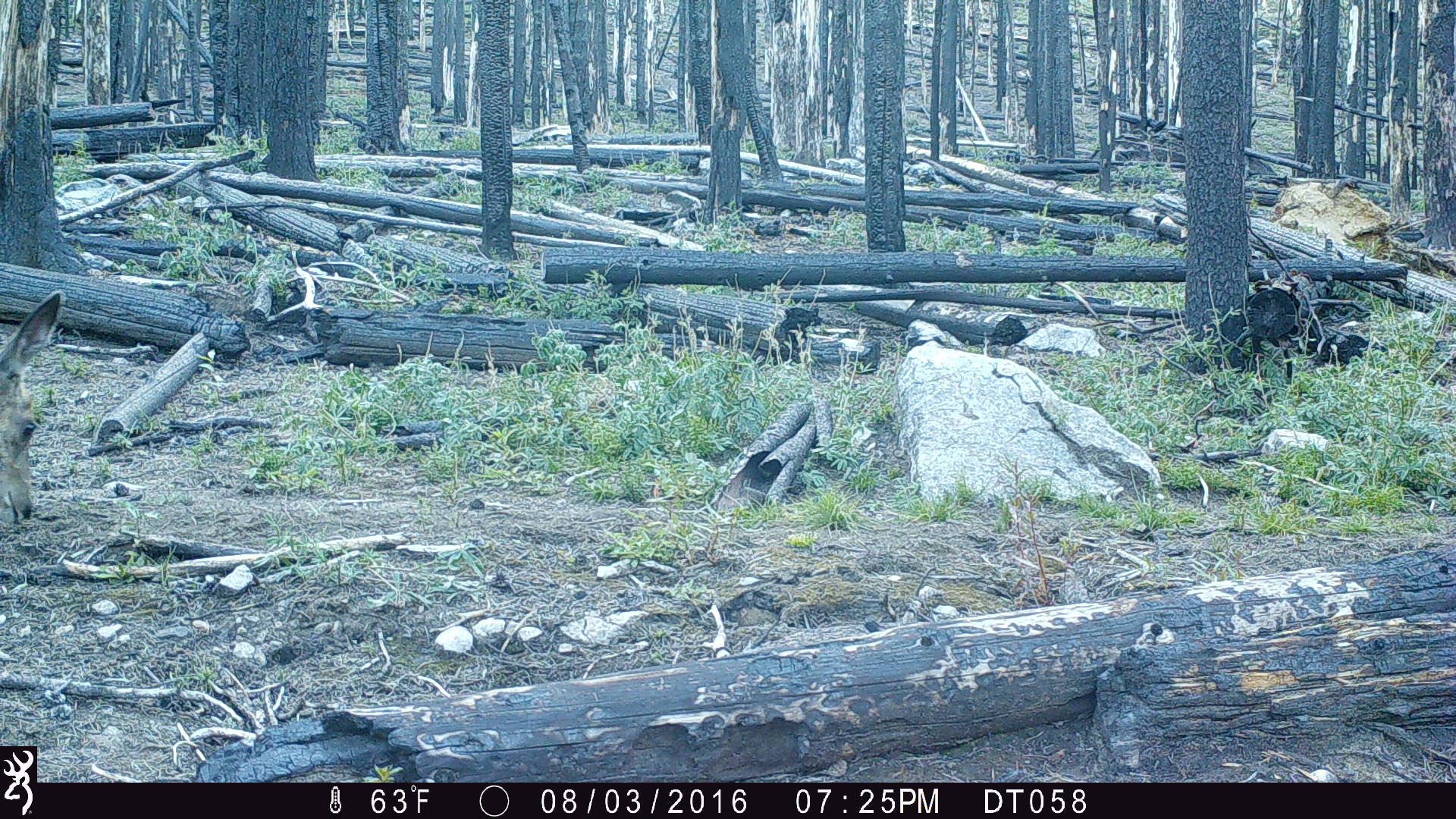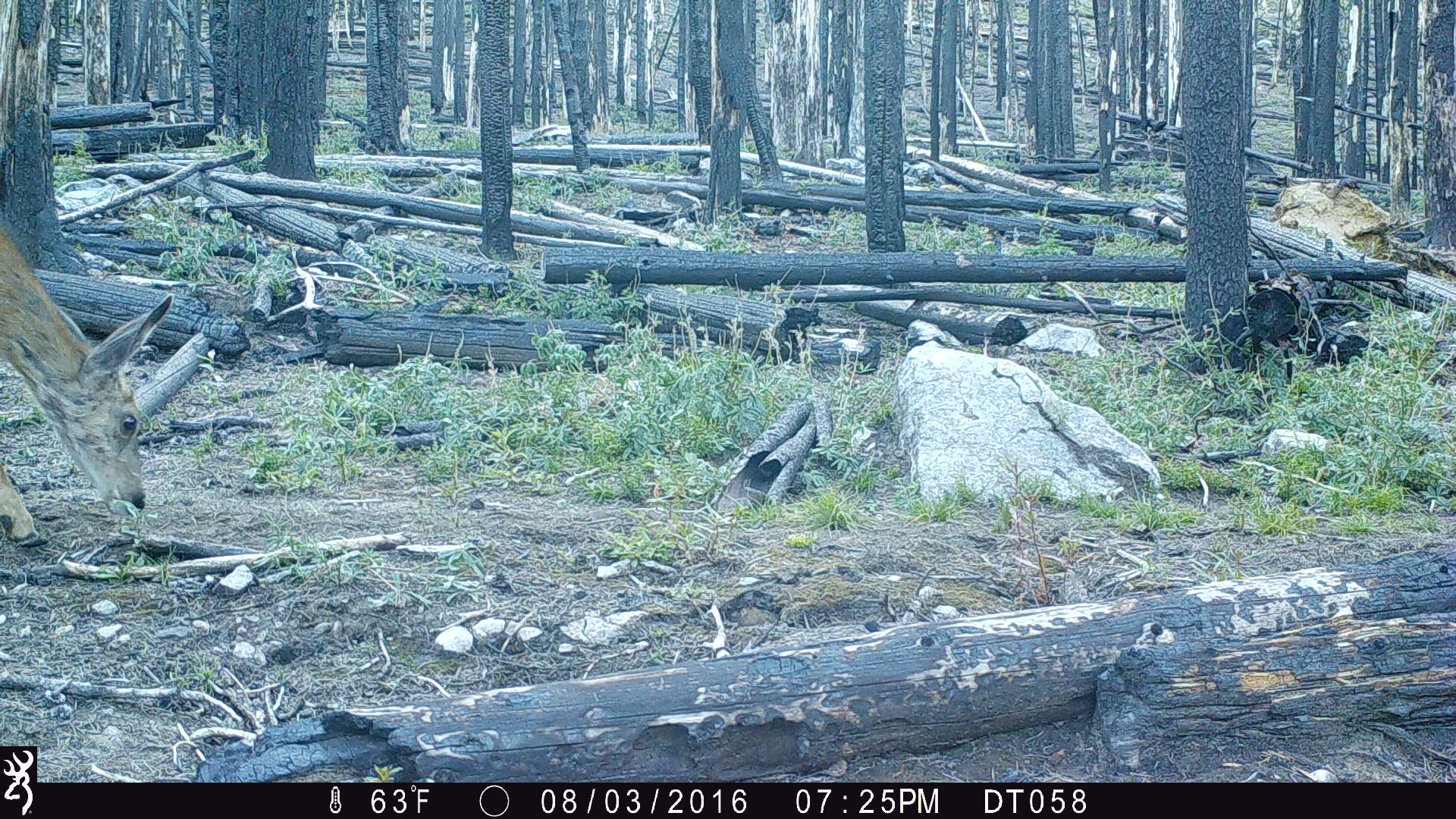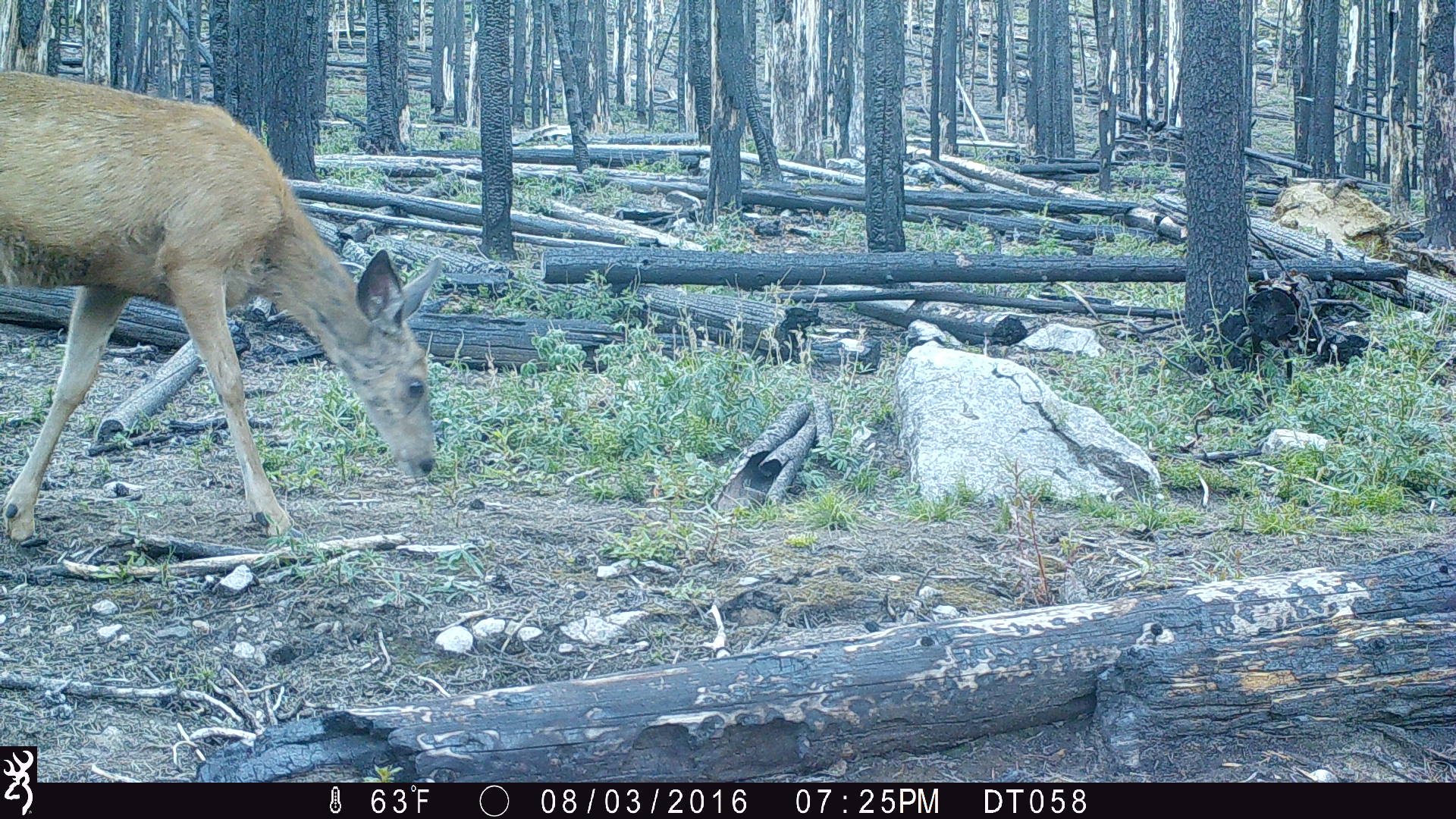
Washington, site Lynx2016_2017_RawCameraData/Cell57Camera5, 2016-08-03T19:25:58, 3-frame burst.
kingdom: Animalia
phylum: Chordata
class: Mammalia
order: Artiodactyla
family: Cervidae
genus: Odocoileus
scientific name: Odocoileus hemionus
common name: mule deer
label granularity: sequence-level